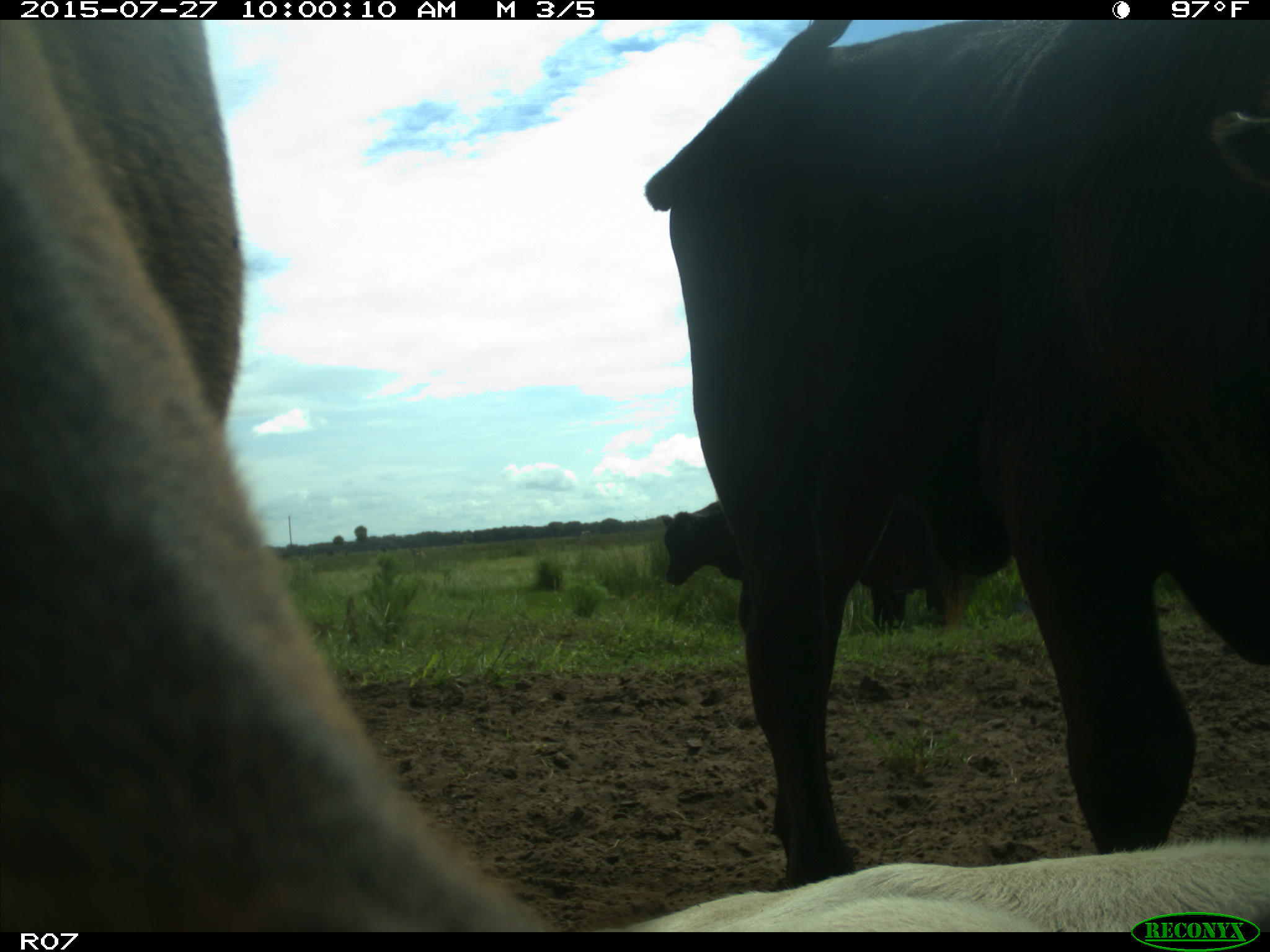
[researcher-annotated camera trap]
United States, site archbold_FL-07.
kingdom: Animalia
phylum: Chordata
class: Mammalia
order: Artiodactyla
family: Bovidae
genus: Bos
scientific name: Bos taurus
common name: domestic cow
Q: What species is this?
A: Bos taurus (domestic cow).